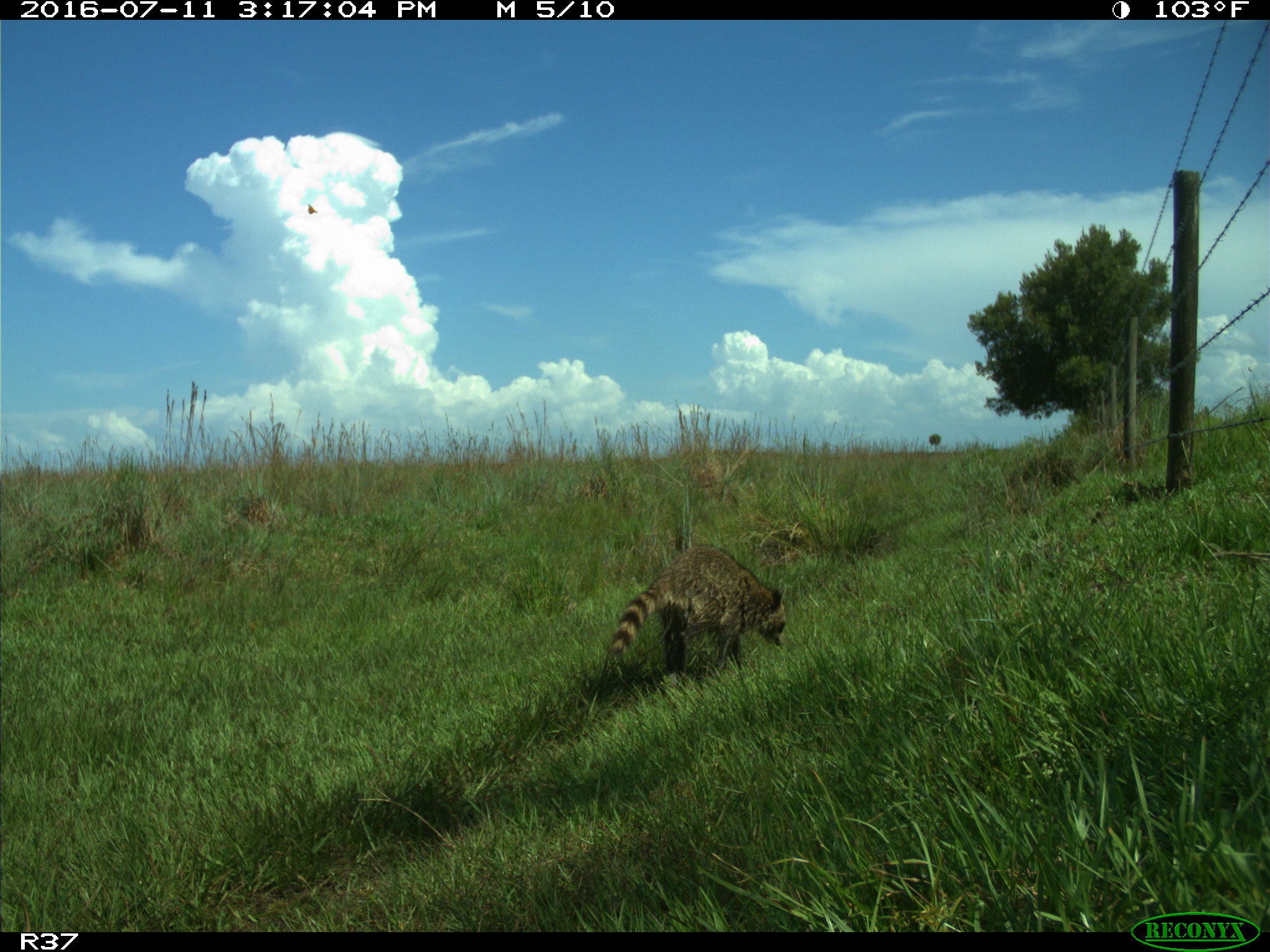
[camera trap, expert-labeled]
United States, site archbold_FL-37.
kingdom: Animalia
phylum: Chordata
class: Mammalia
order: Carnivora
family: Procyonidae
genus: Procyon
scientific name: Procyon lotor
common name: common raccoon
Procyon lotor (common raccoon).